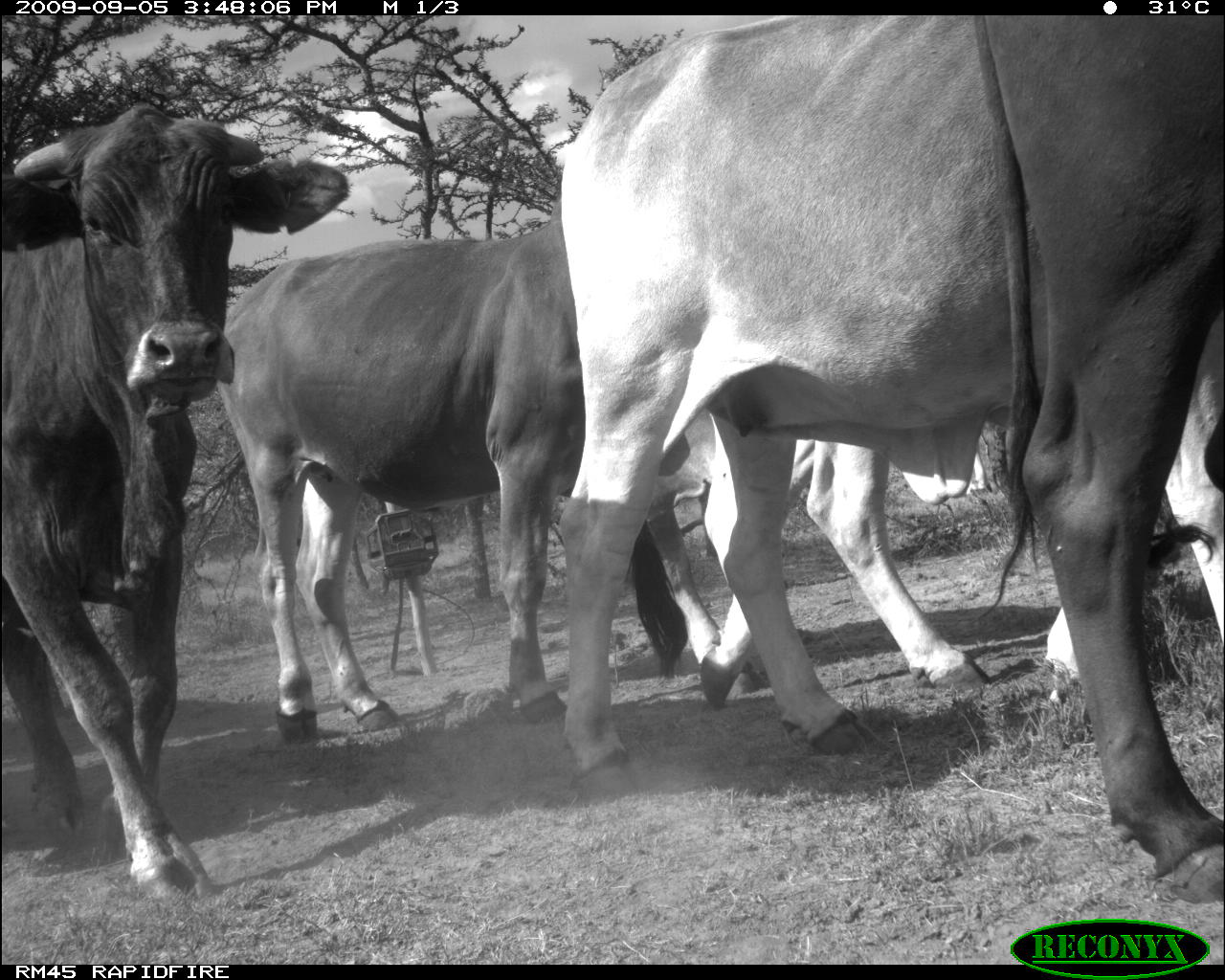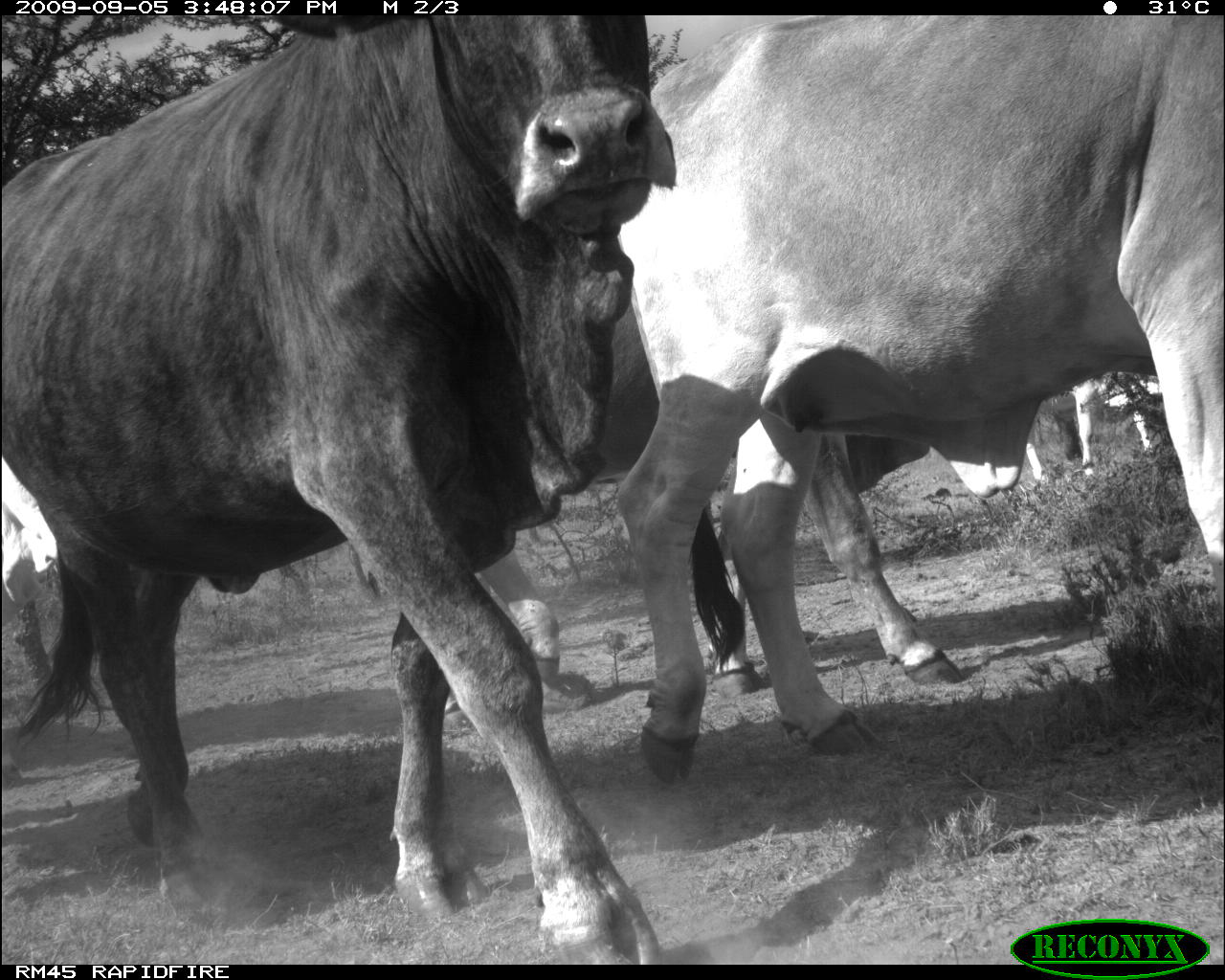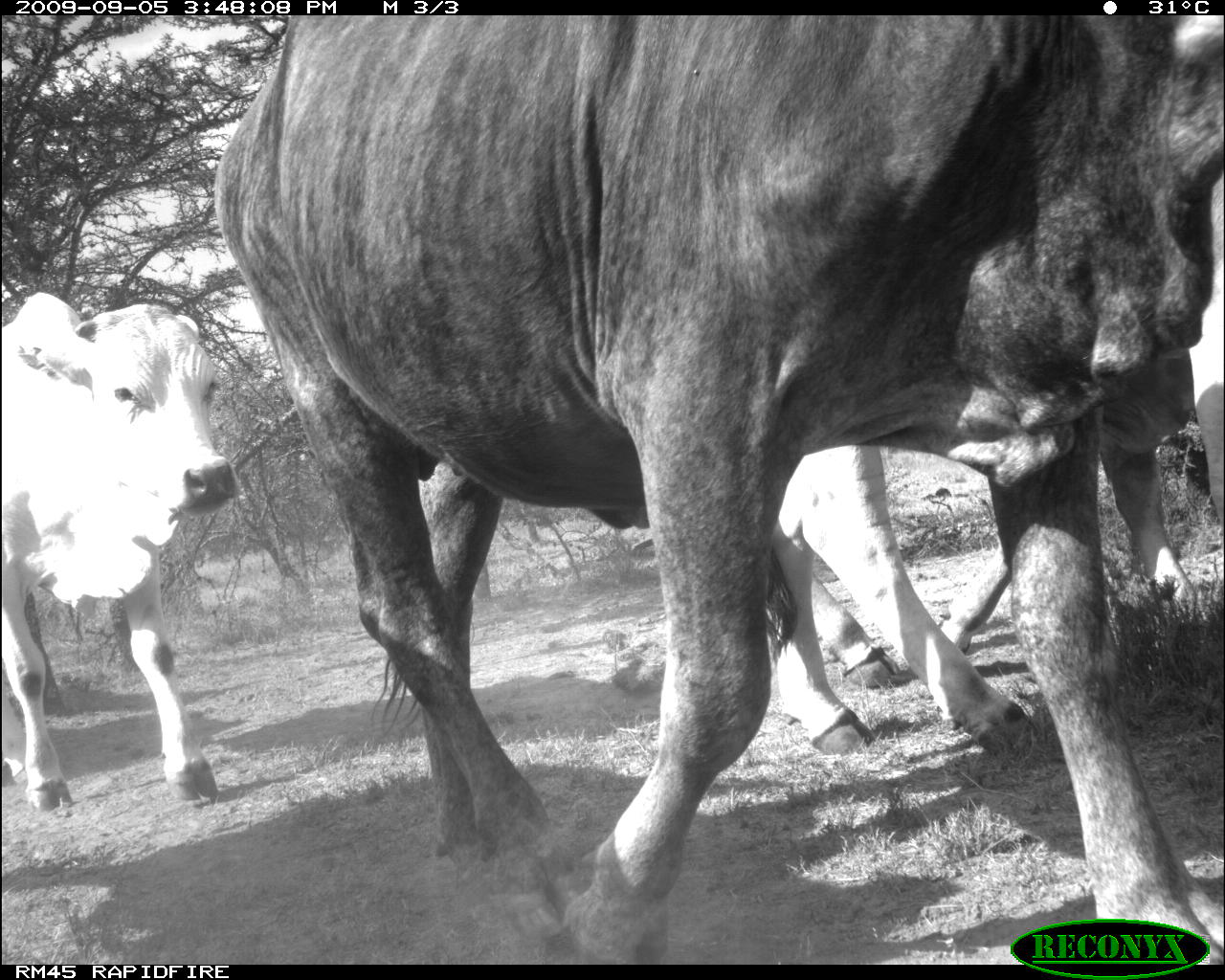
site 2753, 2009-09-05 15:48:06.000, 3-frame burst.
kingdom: Animalia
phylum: Chordata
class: Mammalia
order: Artiodactyla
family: Bovidae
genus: Bos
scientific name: Bos taurus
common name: domestic cattle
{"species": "Bos taurus (domestic cattle)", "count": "4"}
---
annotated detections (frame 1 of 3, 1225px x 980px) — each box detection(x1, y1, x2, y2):
bos taurus: detection(555, 11, 1225, 807); detection(0, 95, 350, 904); detection(965, 10, 1225, 908); detection(211, 191, 621, 747); detection(626, 429, 998, 714)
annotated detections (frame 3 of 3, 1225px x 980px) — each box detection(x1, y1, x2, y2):
bos taurus: detection(206, 12, 1225, 964); detection(0, 289, 245, 812); detection(774, 442, 1041, 769); detection(932, 353, 1201, 658); detection(1196, 380, 1225, 540)